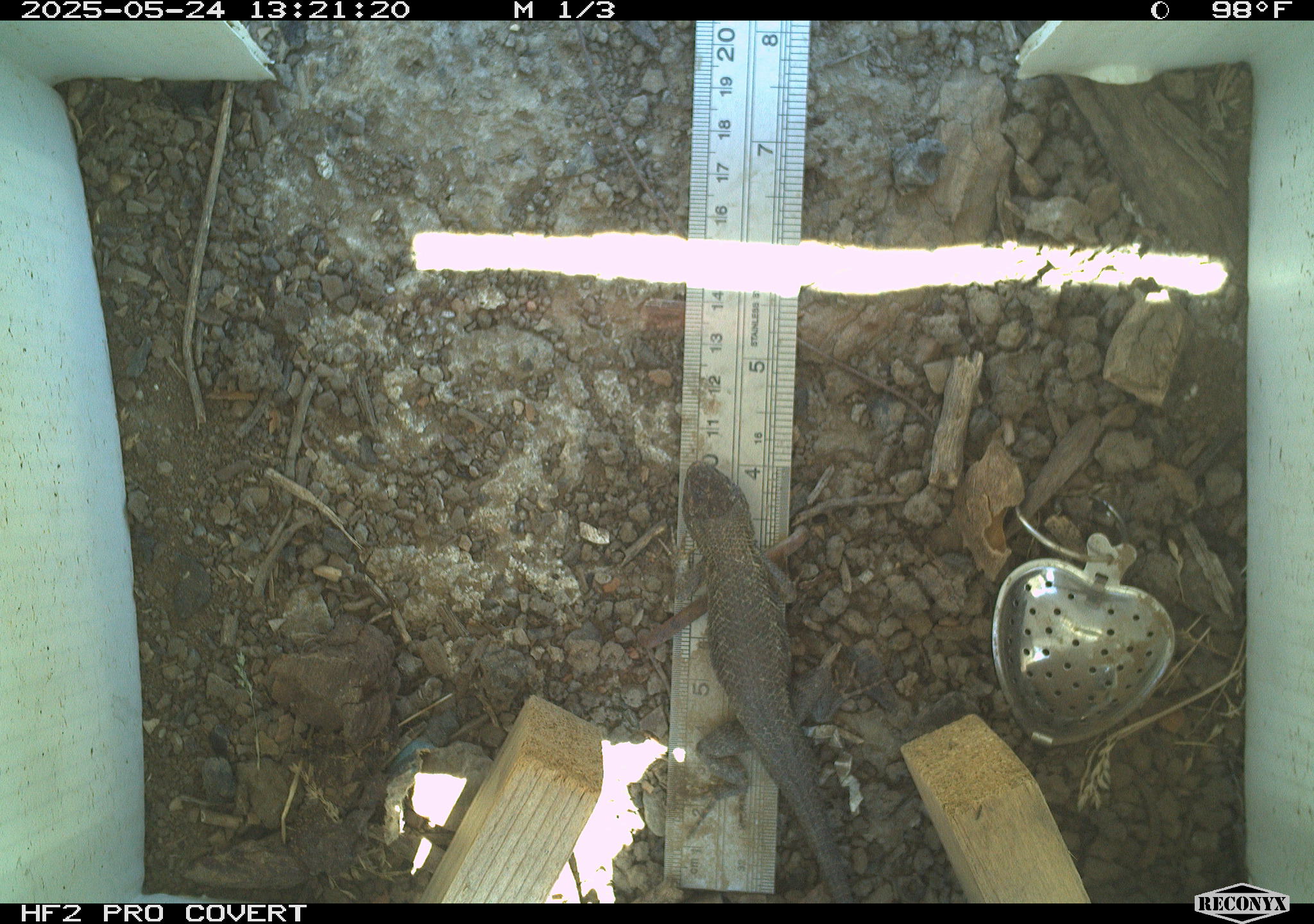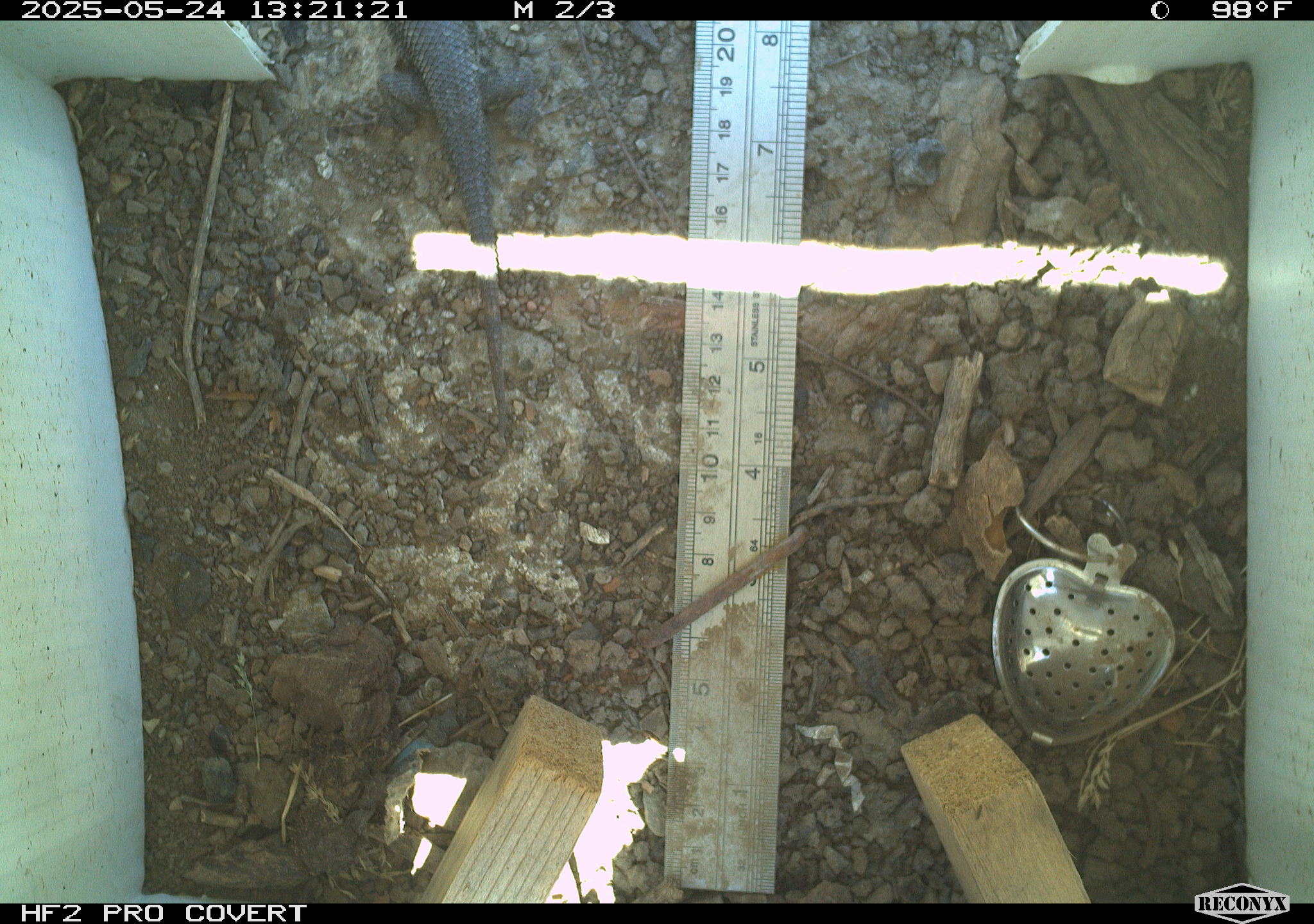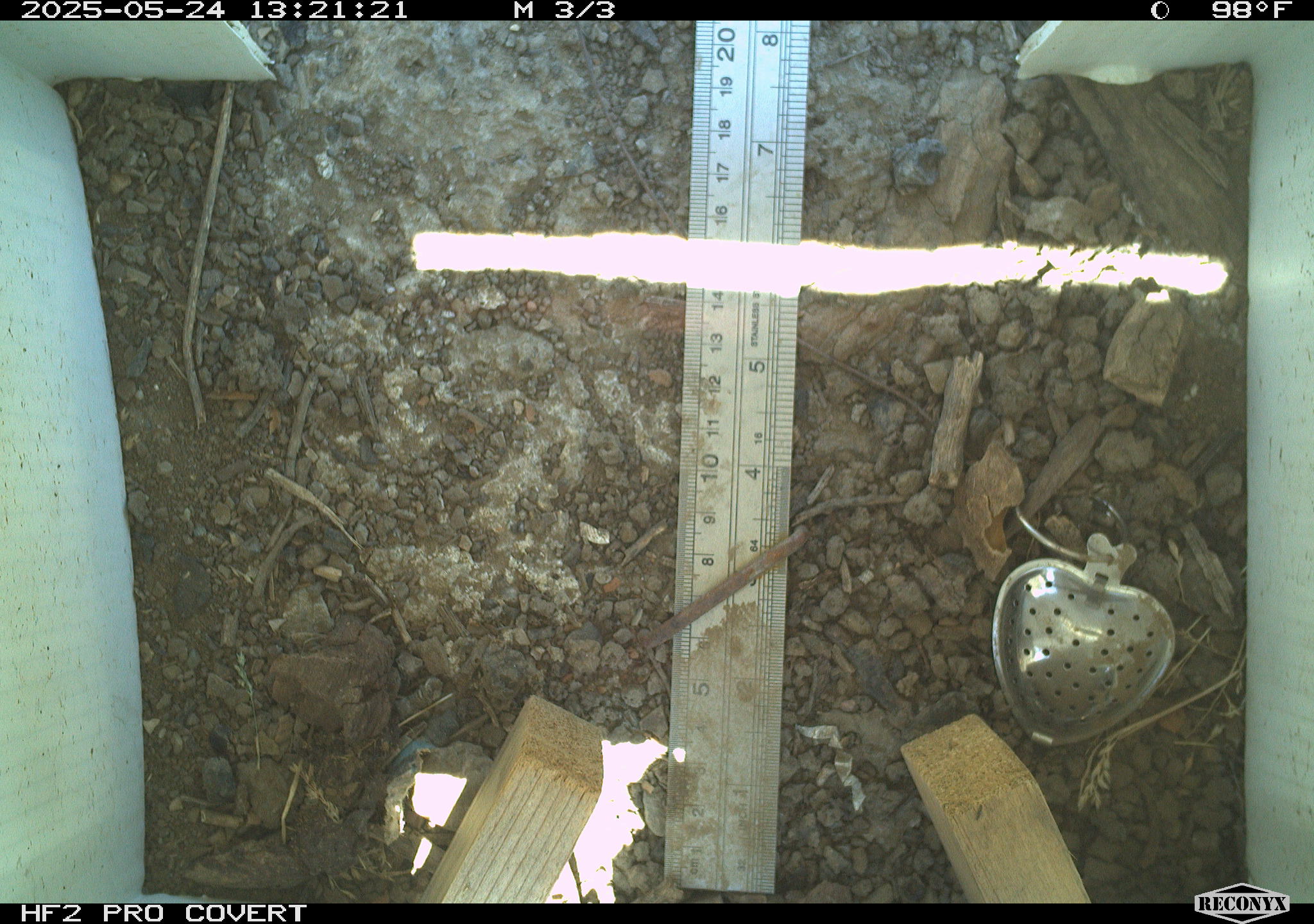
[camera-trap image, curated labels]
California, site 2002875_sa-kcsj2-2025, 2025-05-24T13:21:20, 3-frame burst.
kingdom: Animalia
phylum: Chordata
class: Reptilia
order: Squamata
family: Phrynosomatidae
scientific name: Phrynosomatidae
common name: north american spiny lizards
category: sceloporus/uta species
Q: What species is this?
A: Sceloporus/uta species (north american spiny lizards) (Phrynosomatidae).